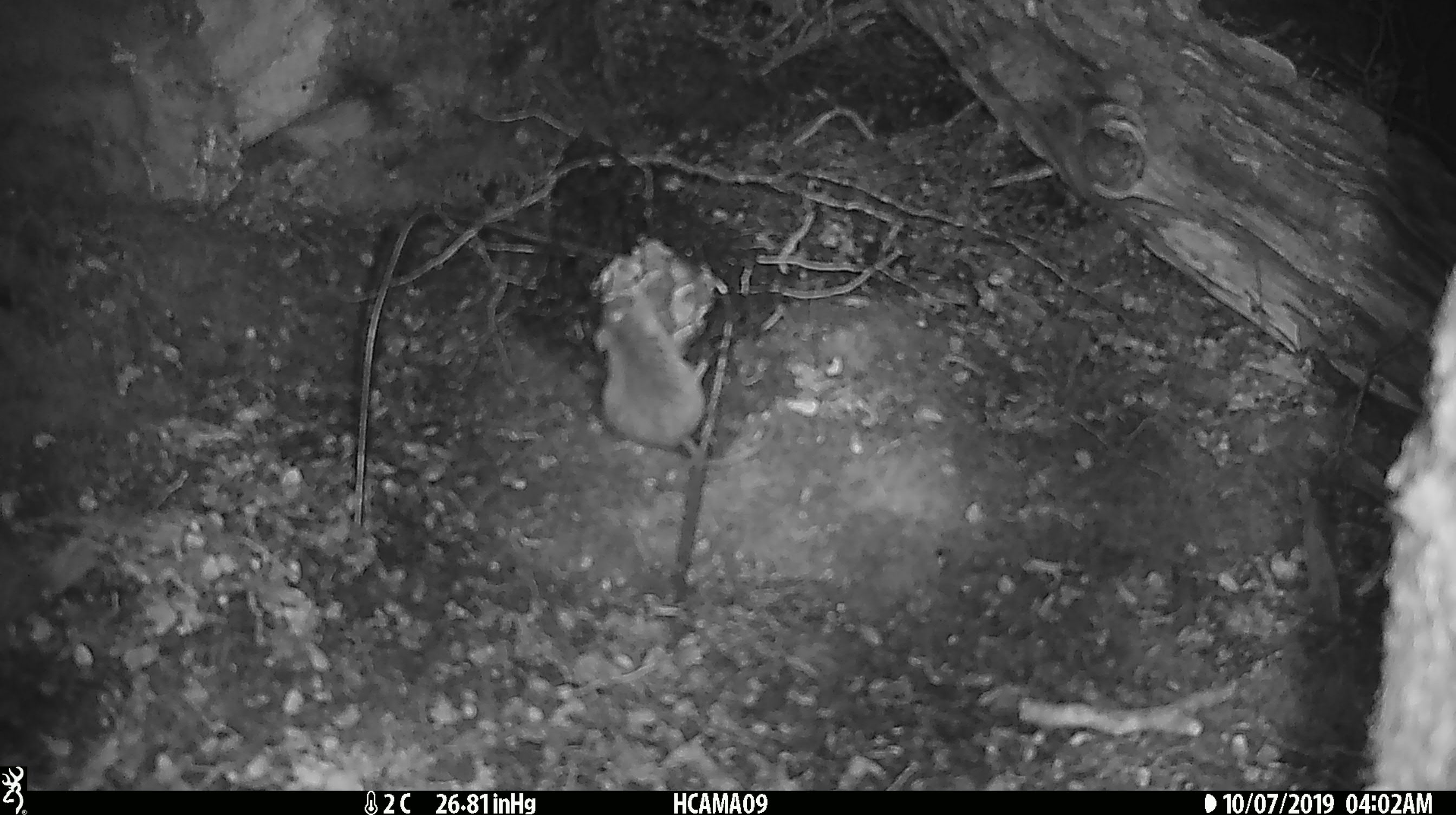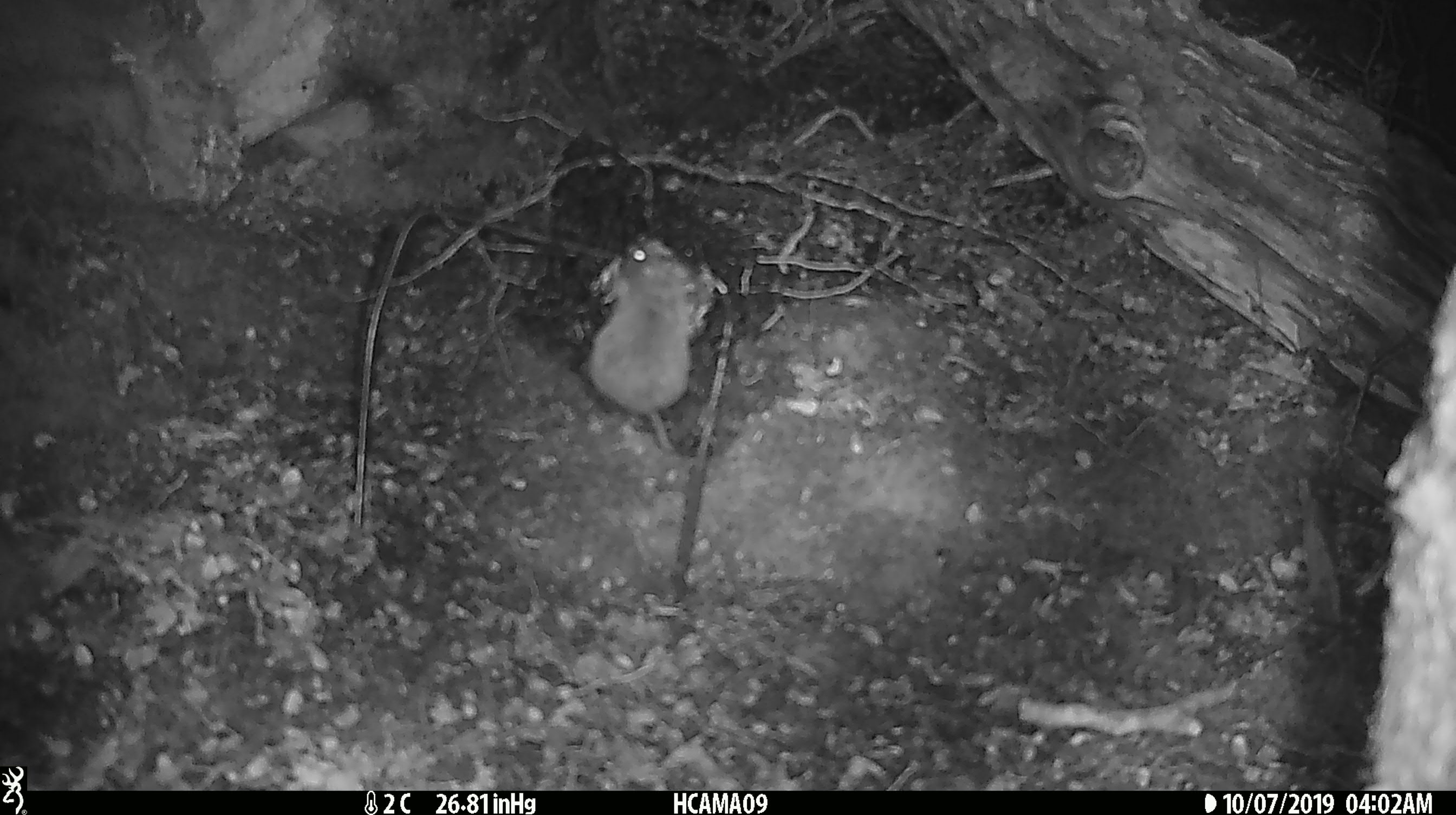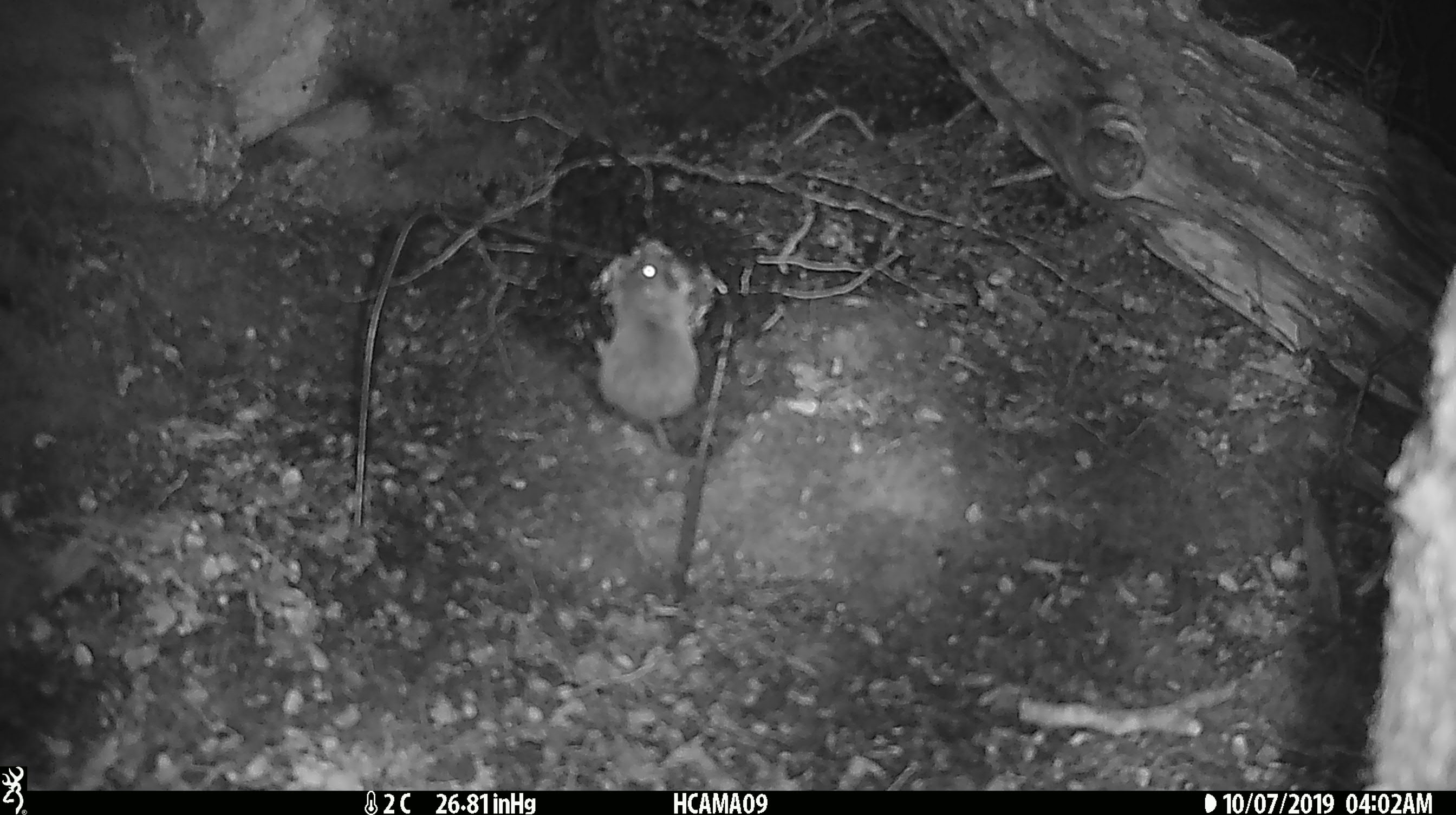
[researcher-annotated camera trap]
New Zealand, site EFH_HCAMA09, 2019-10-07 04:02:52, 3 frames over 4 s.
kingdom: Animalia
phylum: Chordata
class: Mammalia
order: Rodentia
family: Muridae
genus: Mus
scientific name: Mus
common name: mouse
Mouse (Mus).